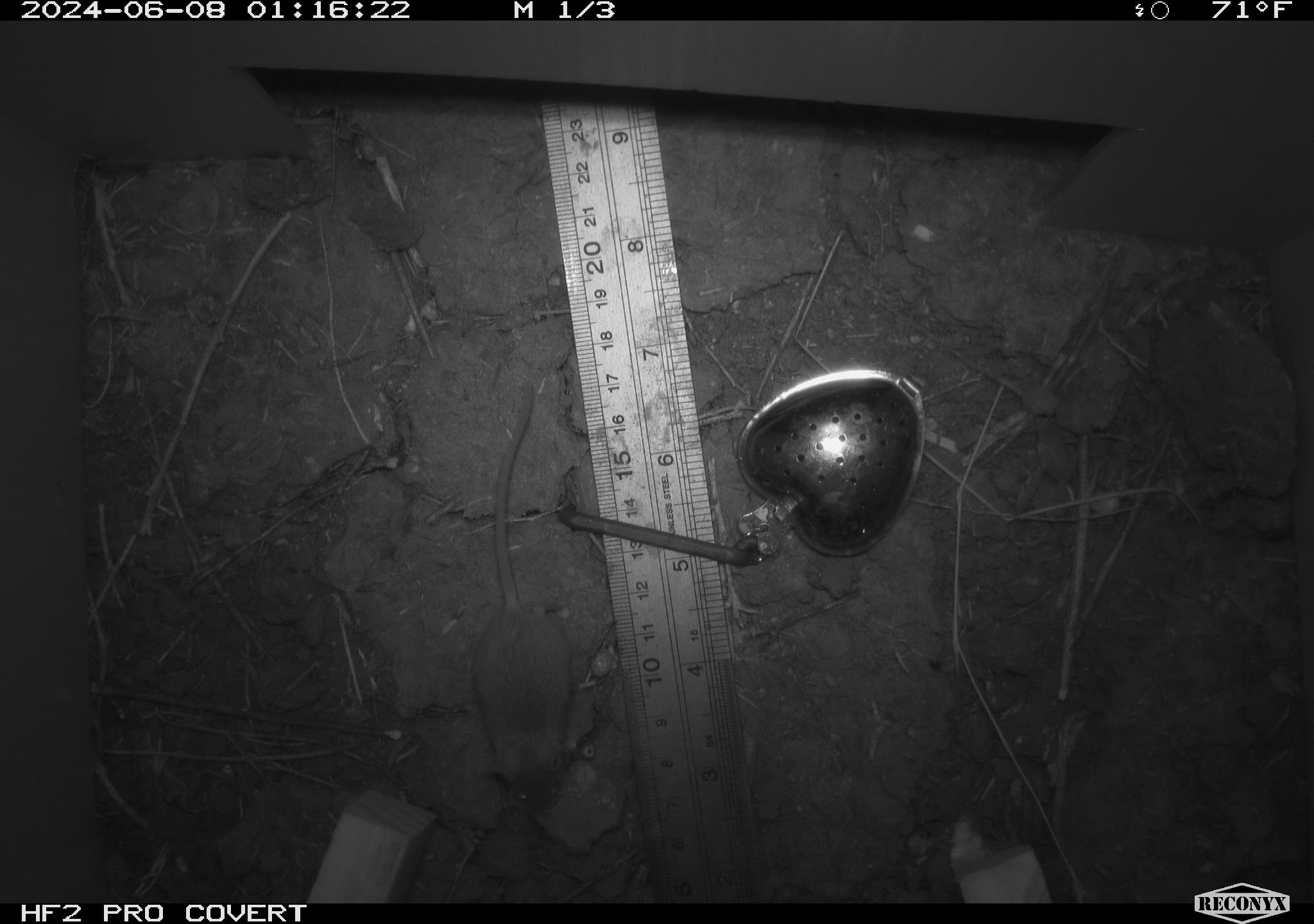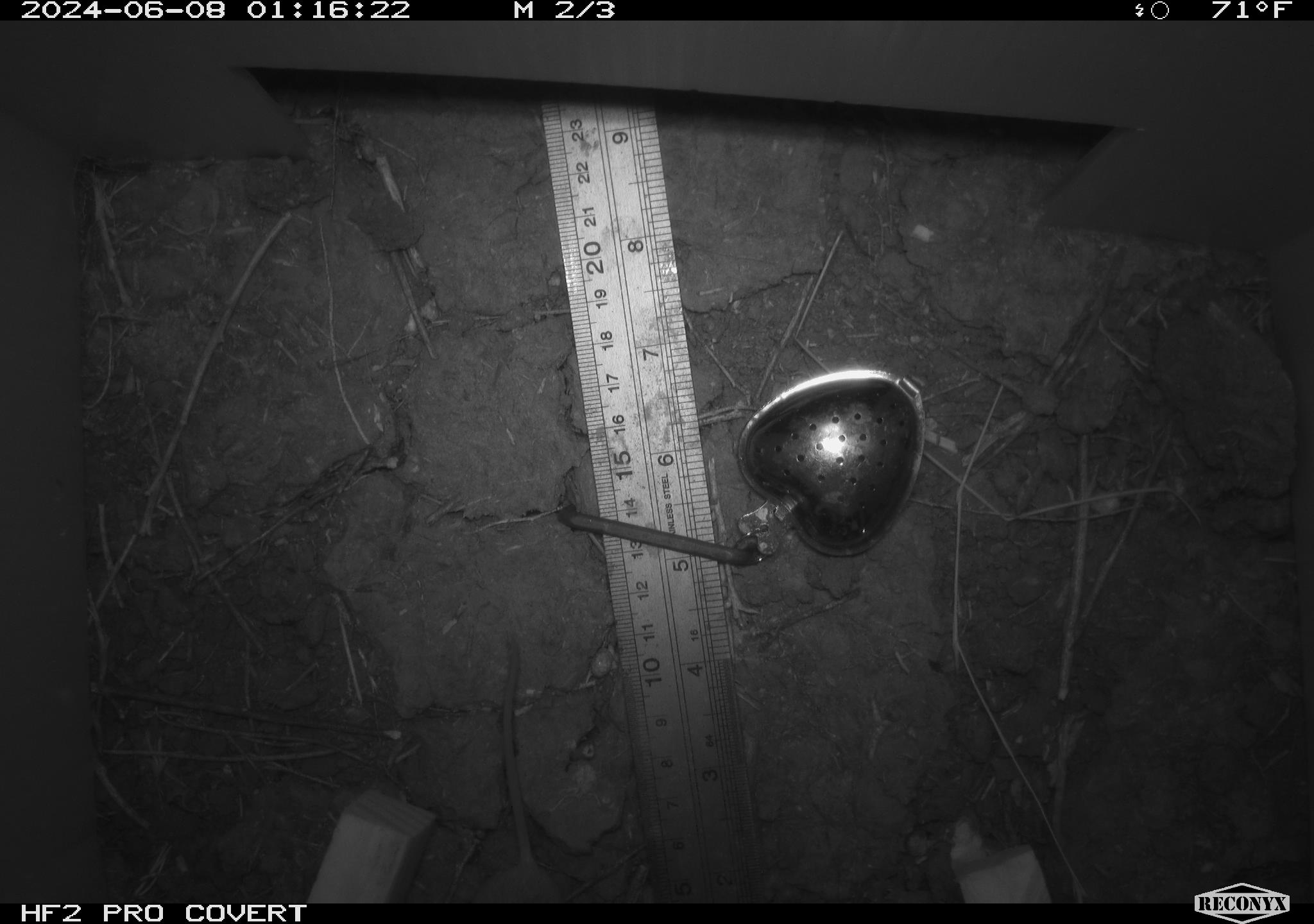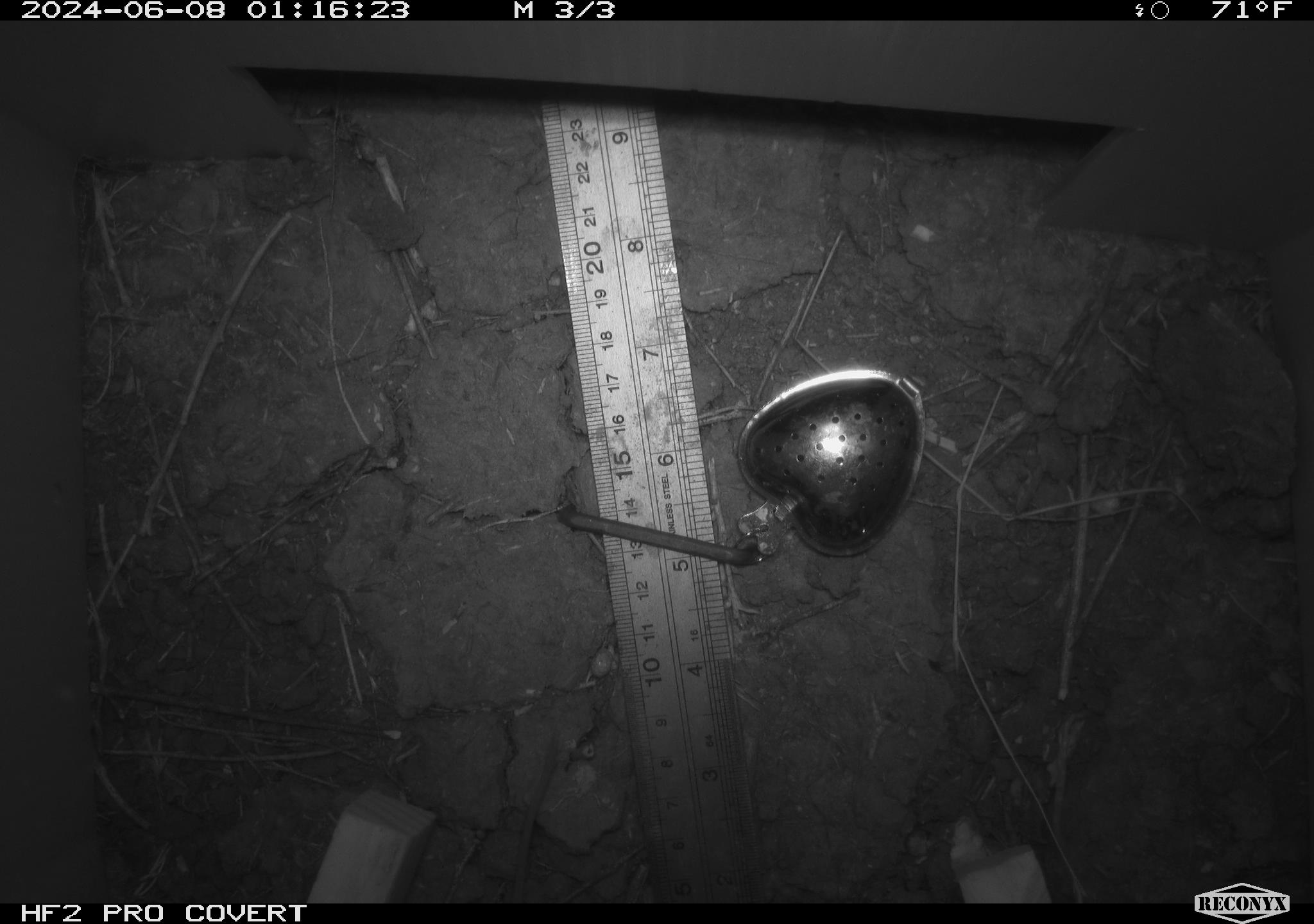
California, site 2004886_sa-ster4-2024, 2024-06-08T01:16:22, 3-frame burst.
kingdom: Animalia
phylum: Chordata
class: Mammalia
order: Rodentia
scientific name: Rodentia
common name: mouse species